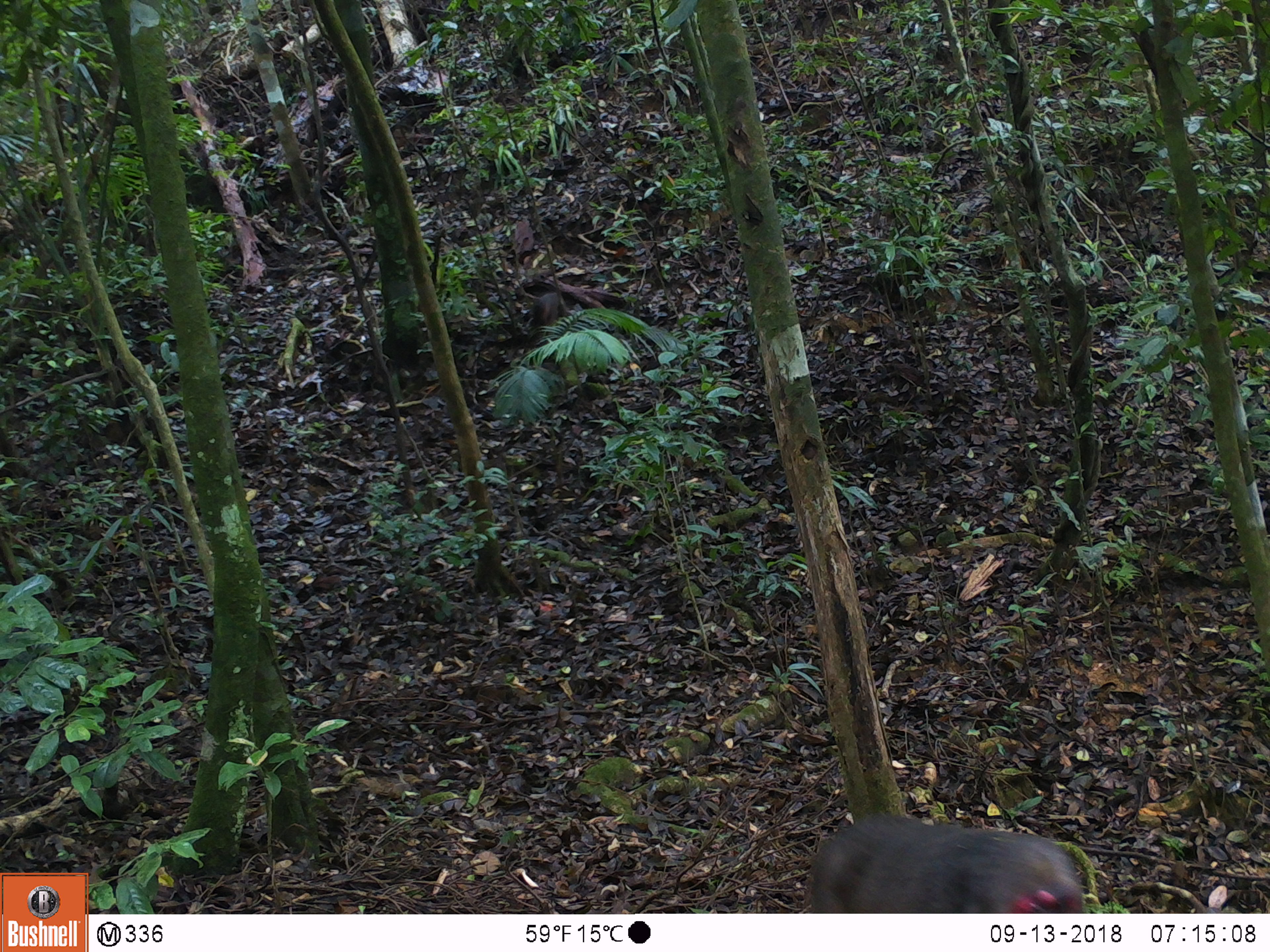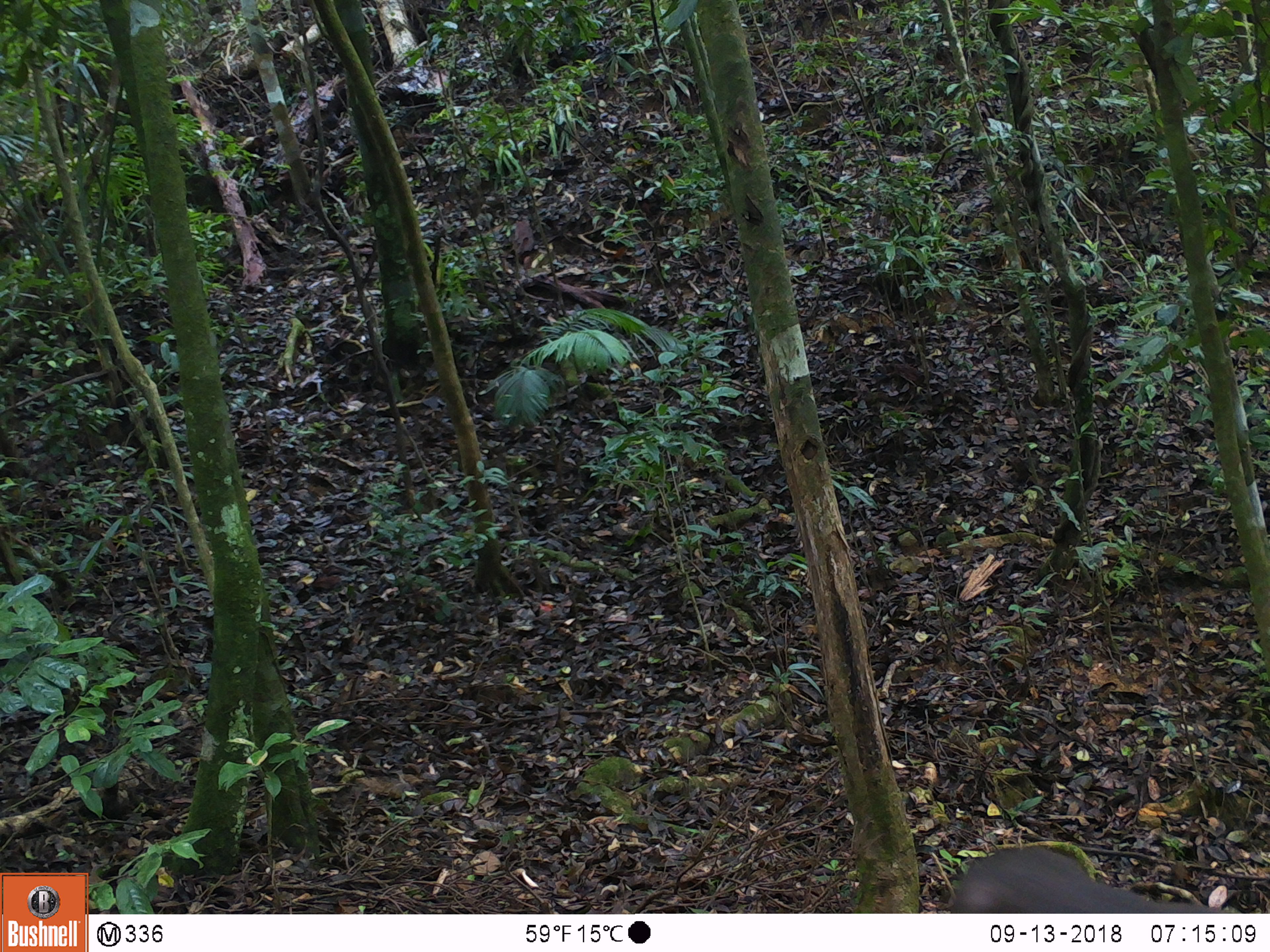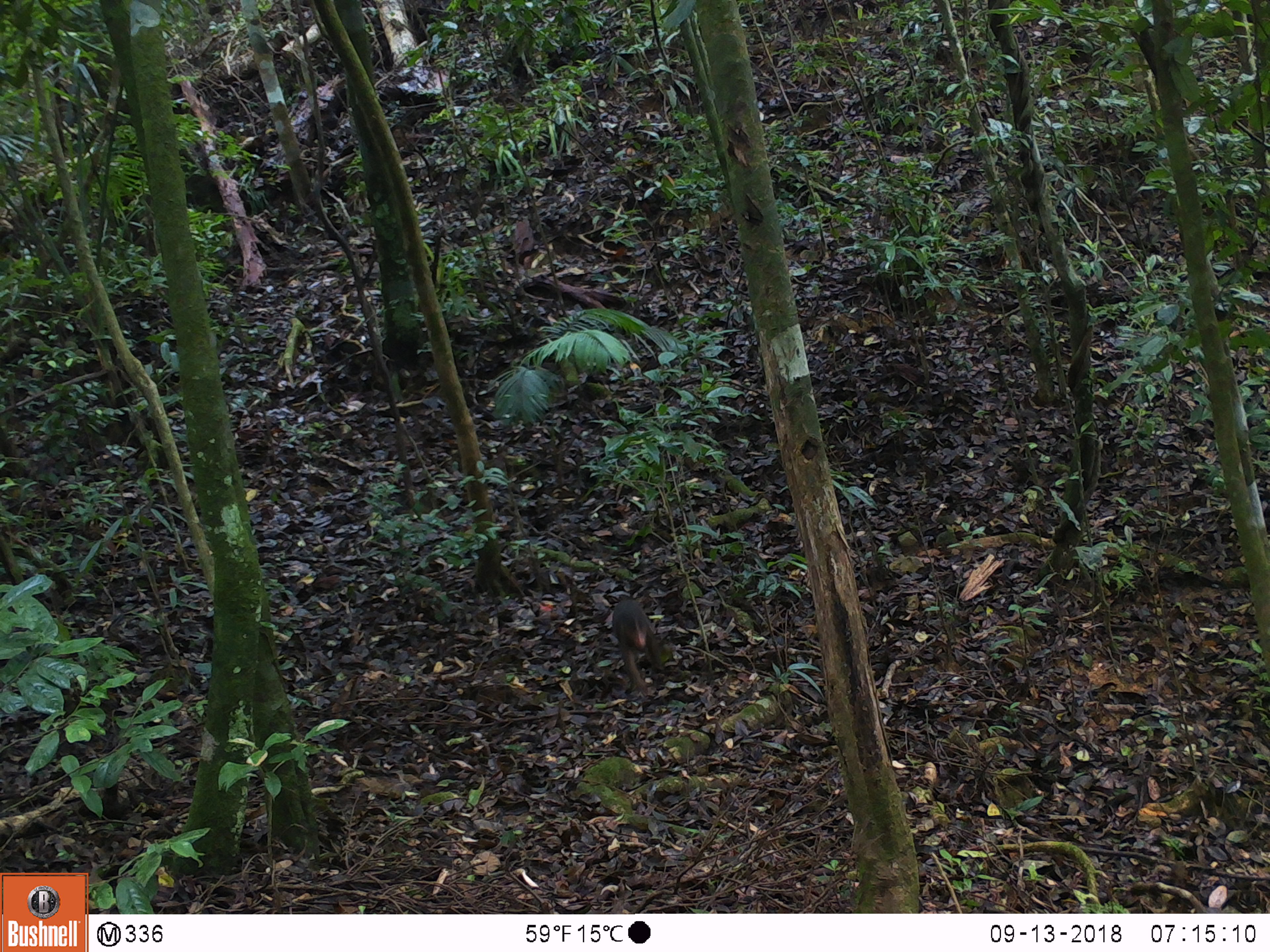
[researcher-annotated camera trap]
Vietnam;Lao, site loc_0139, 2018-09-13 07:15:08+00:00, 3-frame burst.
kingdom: Animalia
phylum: Chordata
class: Mammalia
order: Primates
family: Cercopithecidae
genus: Macaca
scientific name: Macaca arctoides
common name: stump-tailed macaque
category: stump tailed macaque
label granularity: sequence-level